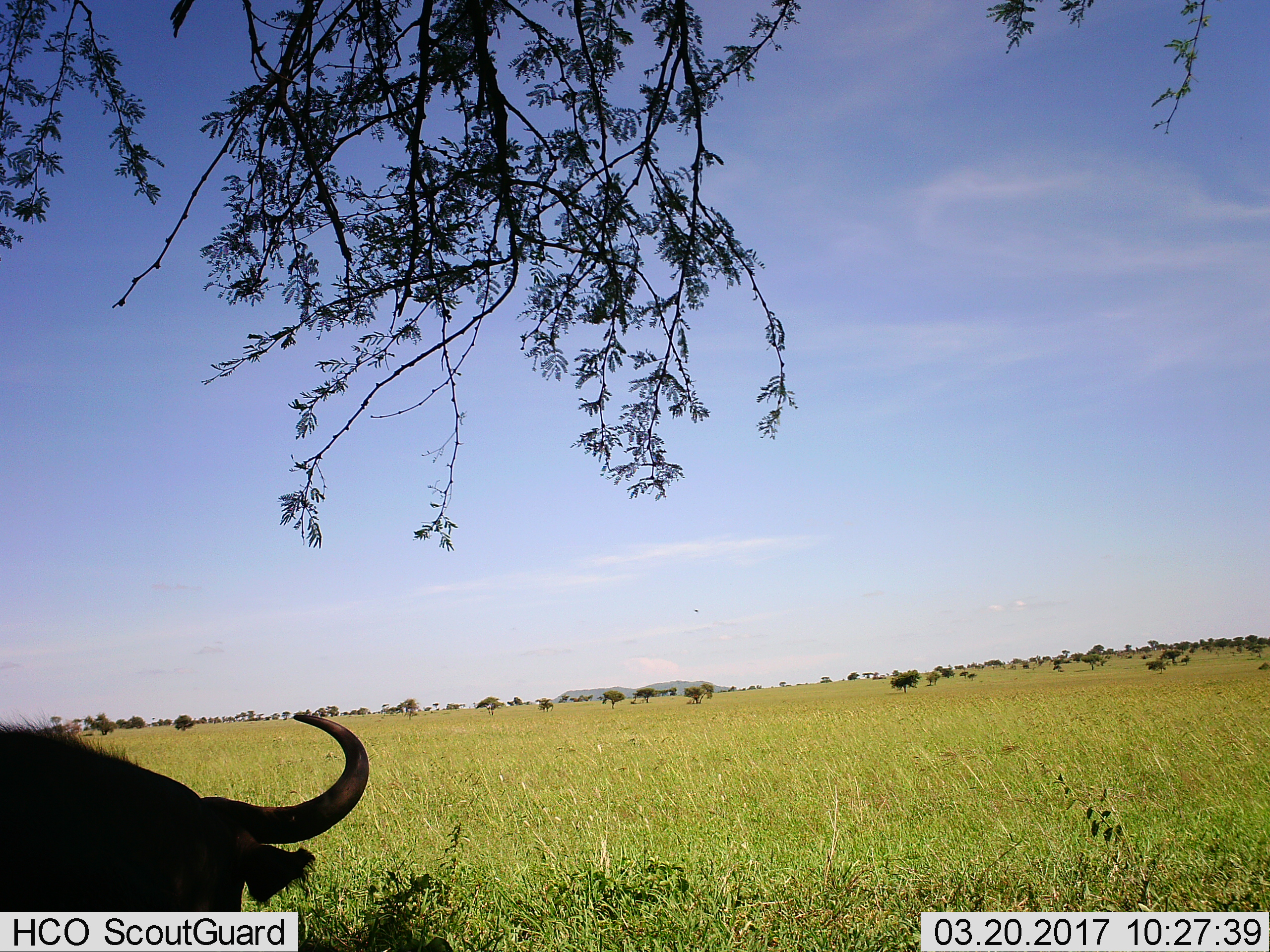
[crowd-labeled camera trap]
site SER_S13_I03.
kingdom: Animalia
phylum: Chordata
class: Mammalia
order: Artiodactyla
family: Bovidae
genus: Connochaetes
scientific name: Connochaetes taurinus taurinus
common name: blue wildebeest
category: wildebeestblue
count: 1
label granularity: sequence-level